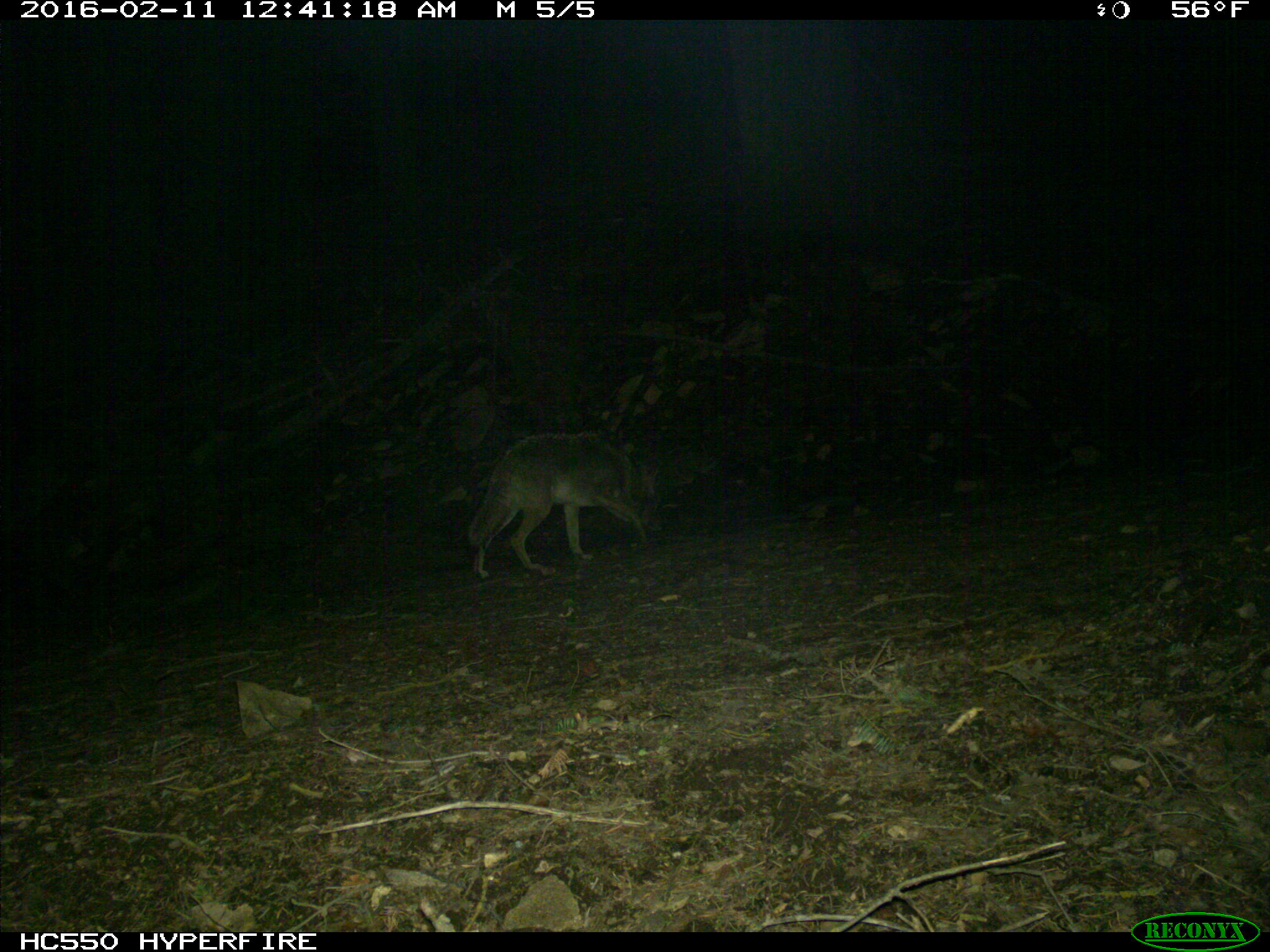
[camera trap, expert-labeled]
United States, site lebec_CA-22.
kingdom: Animalia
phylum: Chordata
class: Mammalia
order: Carnivora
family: Canidae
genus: Canis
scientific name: Canis latrans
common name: coyote